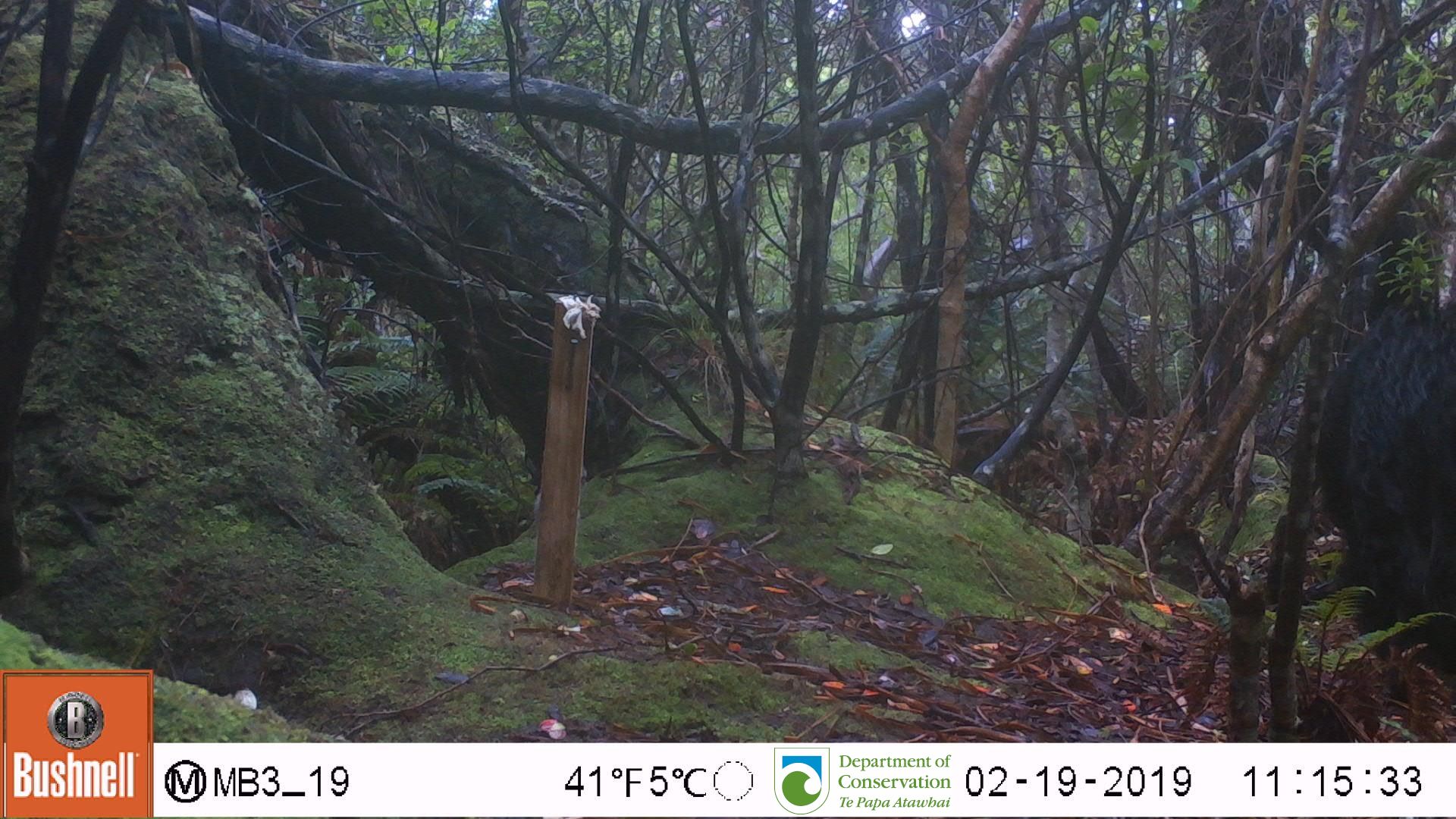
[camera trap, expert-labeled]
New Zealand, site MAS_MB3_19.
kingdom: Animalia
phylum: Chordata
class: Mammalia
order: Artiodactyla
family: Suidae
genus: Sus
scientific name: Sus scrofa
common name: pig